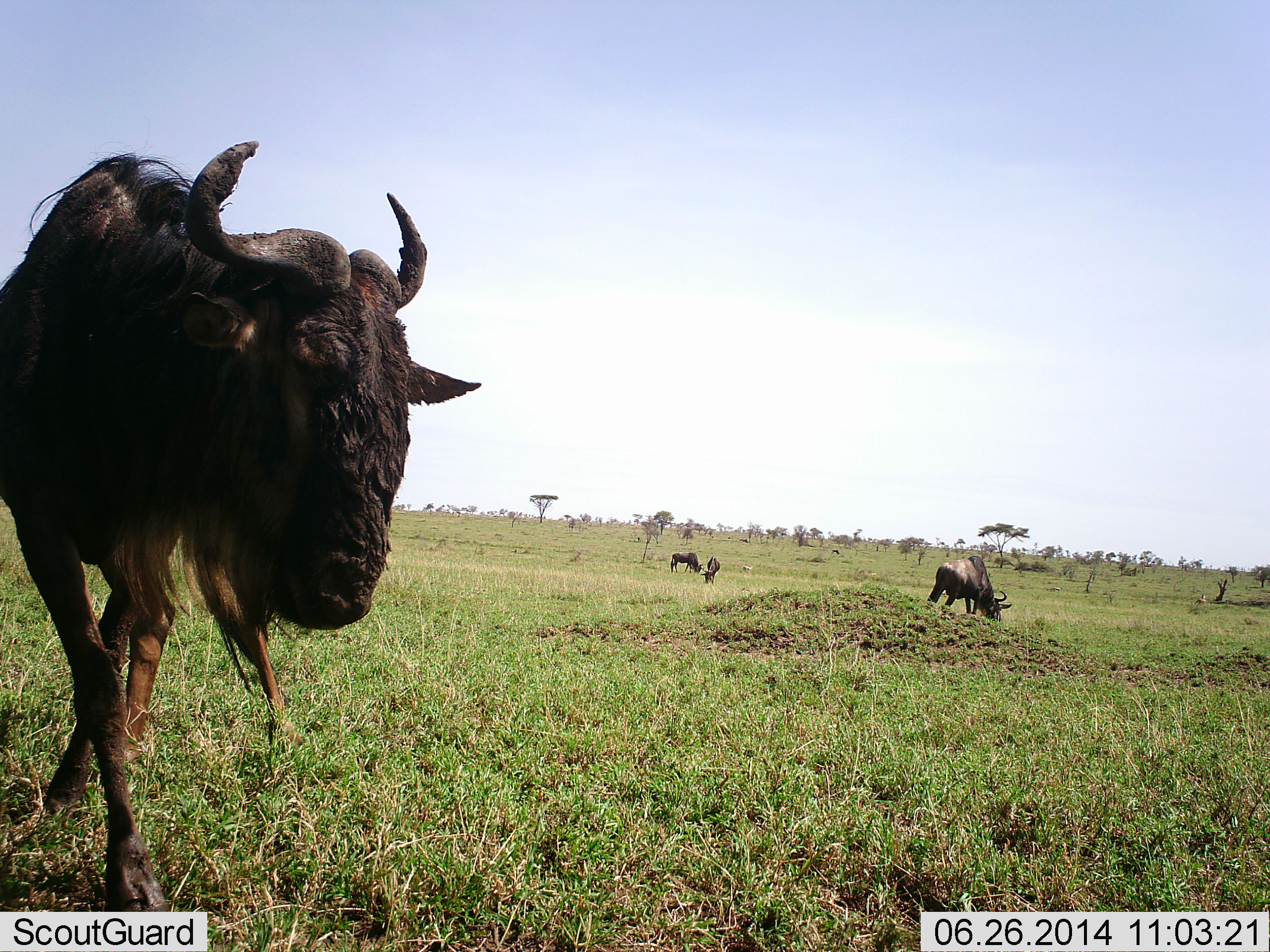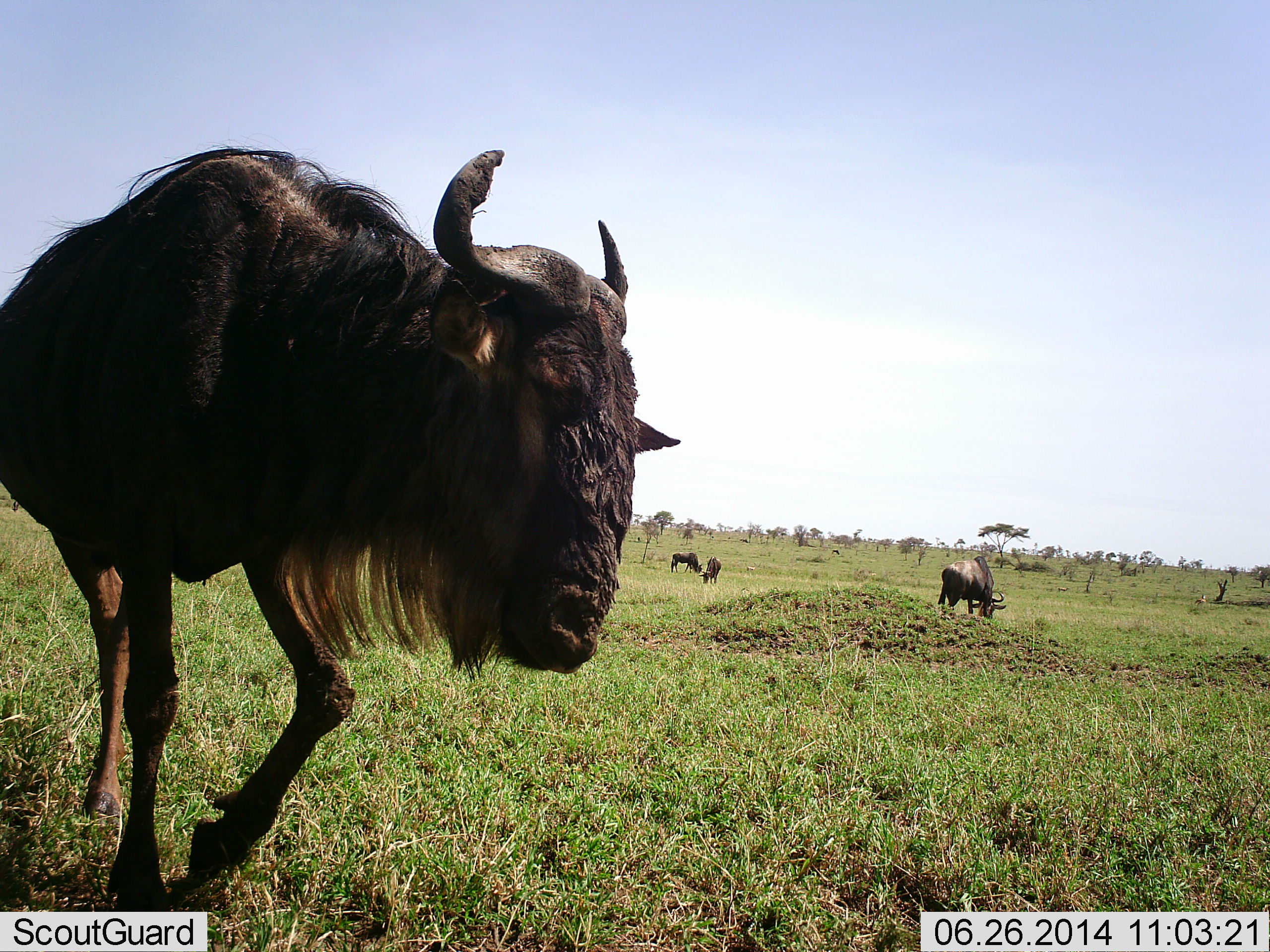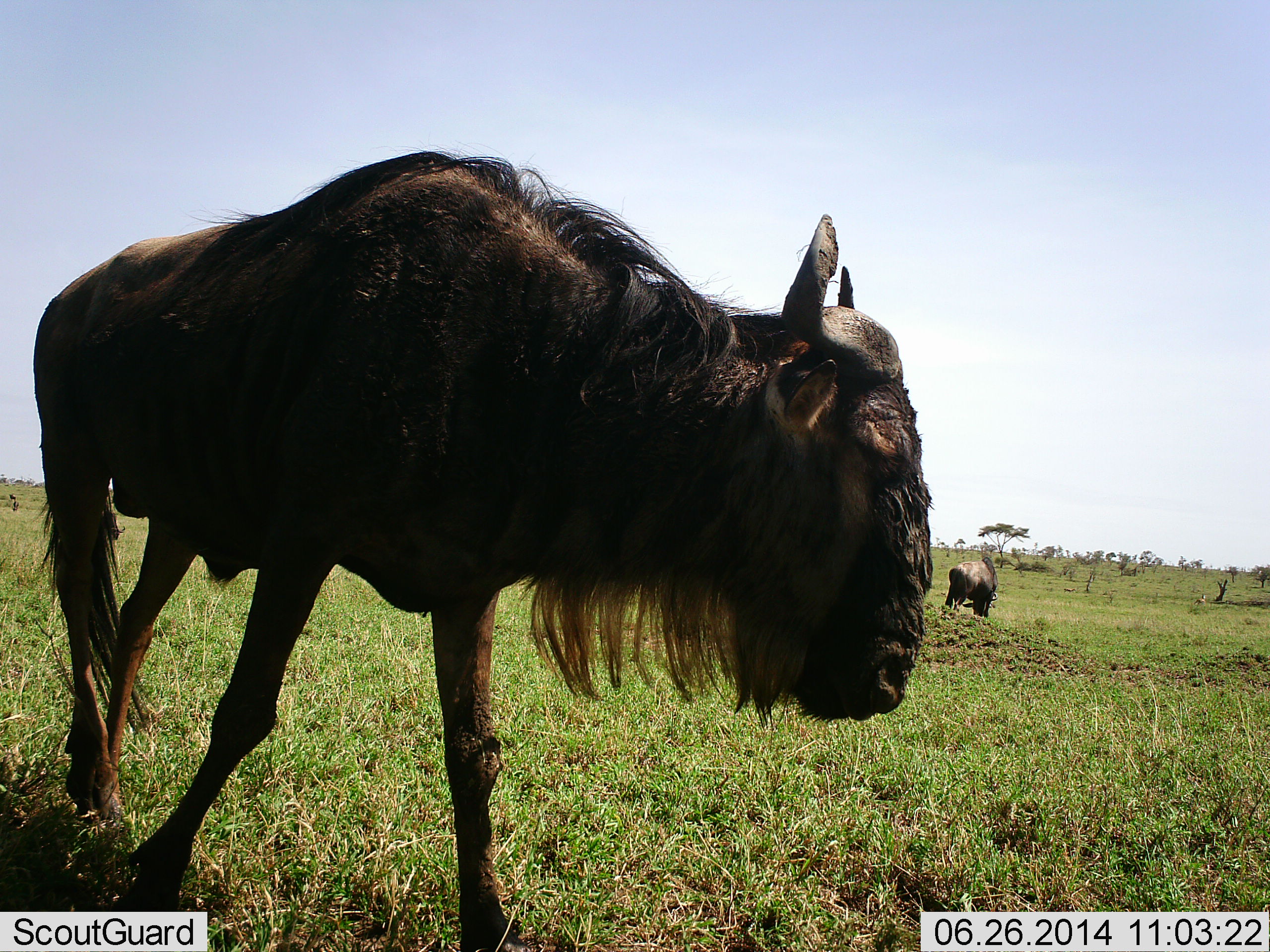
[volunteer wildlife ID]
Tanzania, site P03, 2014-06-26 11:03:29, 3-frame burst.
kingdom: Animalia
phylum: Chordata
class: Mammalia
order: Artiodactyla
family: Bovidae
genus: Connochaetes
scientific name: Connochaetes taurinus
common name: blue wildebeest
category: wildebeest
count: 4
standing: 36%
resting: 18%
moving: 64%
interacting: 0%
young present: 0%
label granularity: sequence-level